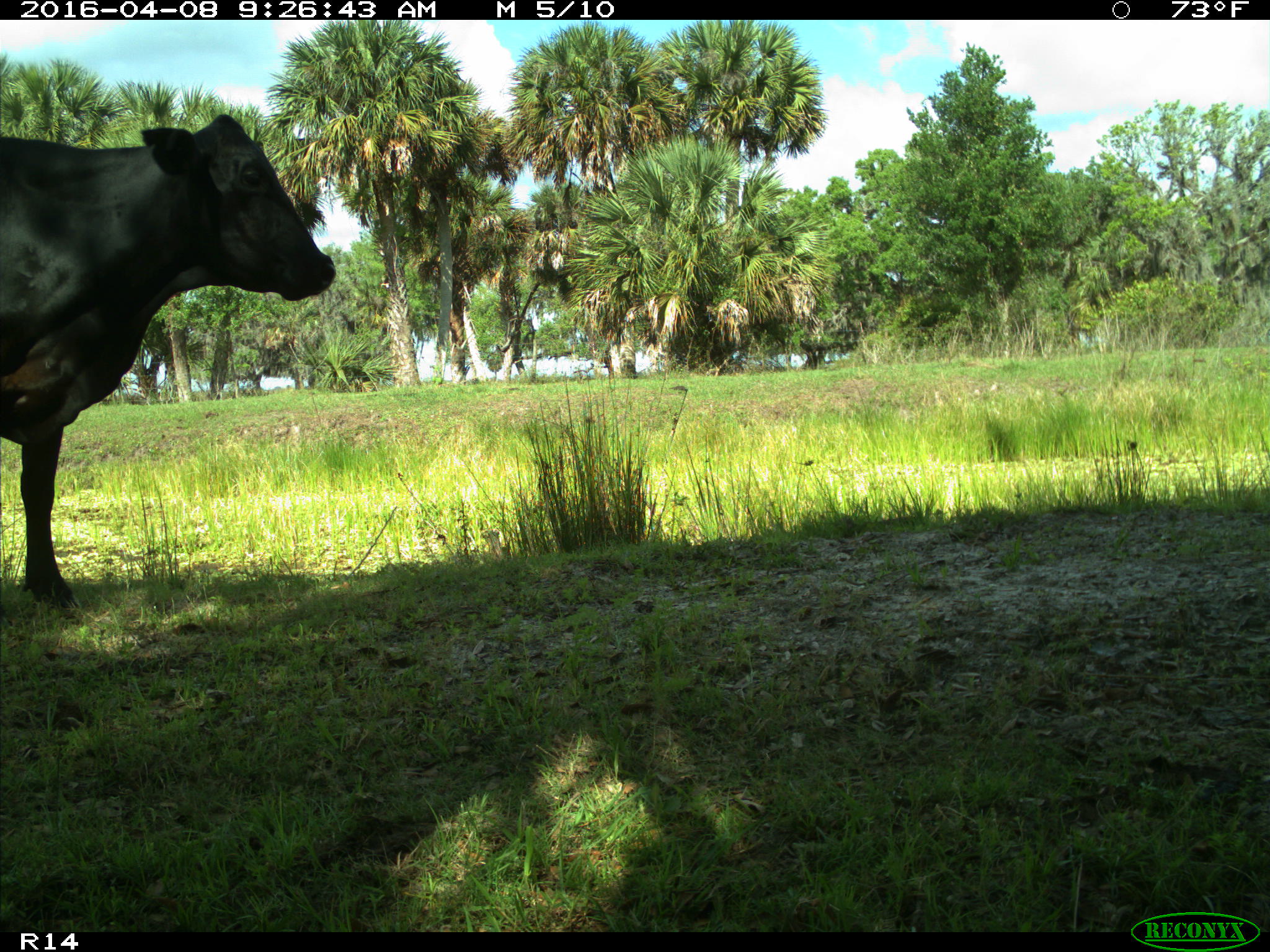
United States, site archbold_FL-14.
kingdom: Animalia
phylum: Chordata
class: Mammalia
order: Artiodactyla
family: Bovidae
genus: Bos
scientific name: Bos taurus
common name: domestic cow